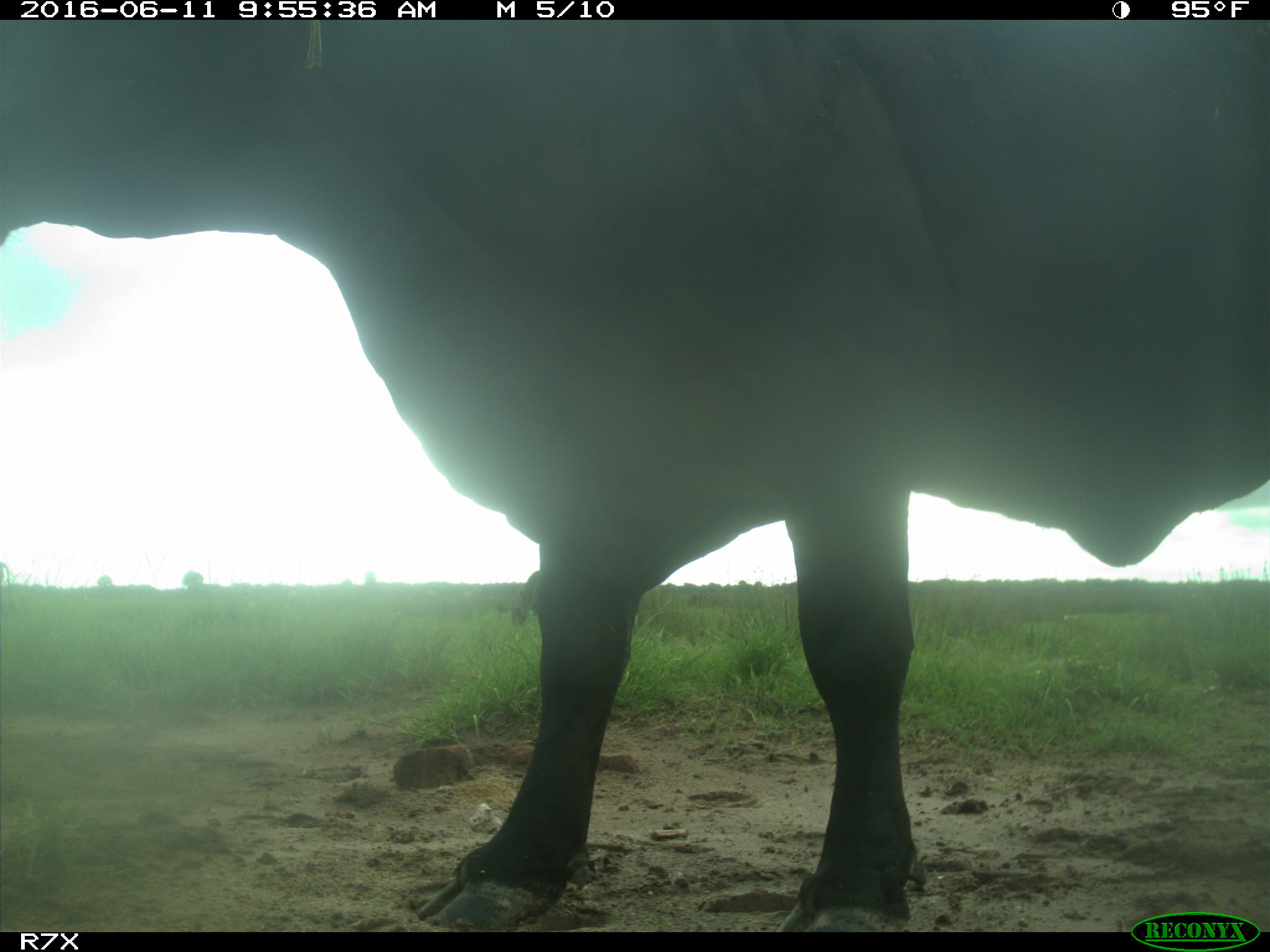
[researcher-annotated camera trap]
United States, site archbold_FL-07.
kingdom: Animalia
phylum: Chordata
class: Mammalia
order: Artiodactyla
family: Bovidae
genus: Bos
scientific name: Bos taurus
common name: domestic cow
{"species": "Bos taurus (domestic cow)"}